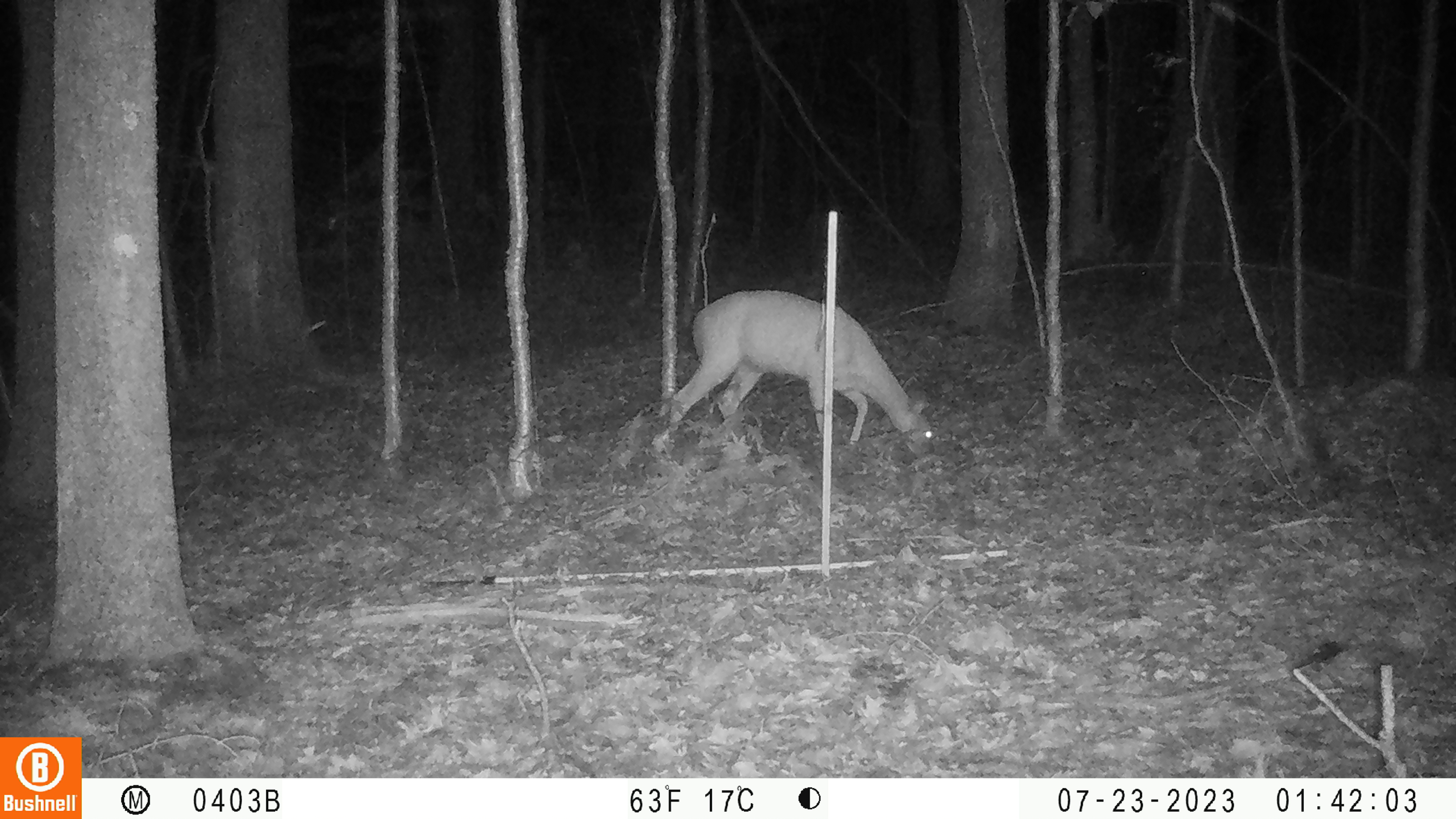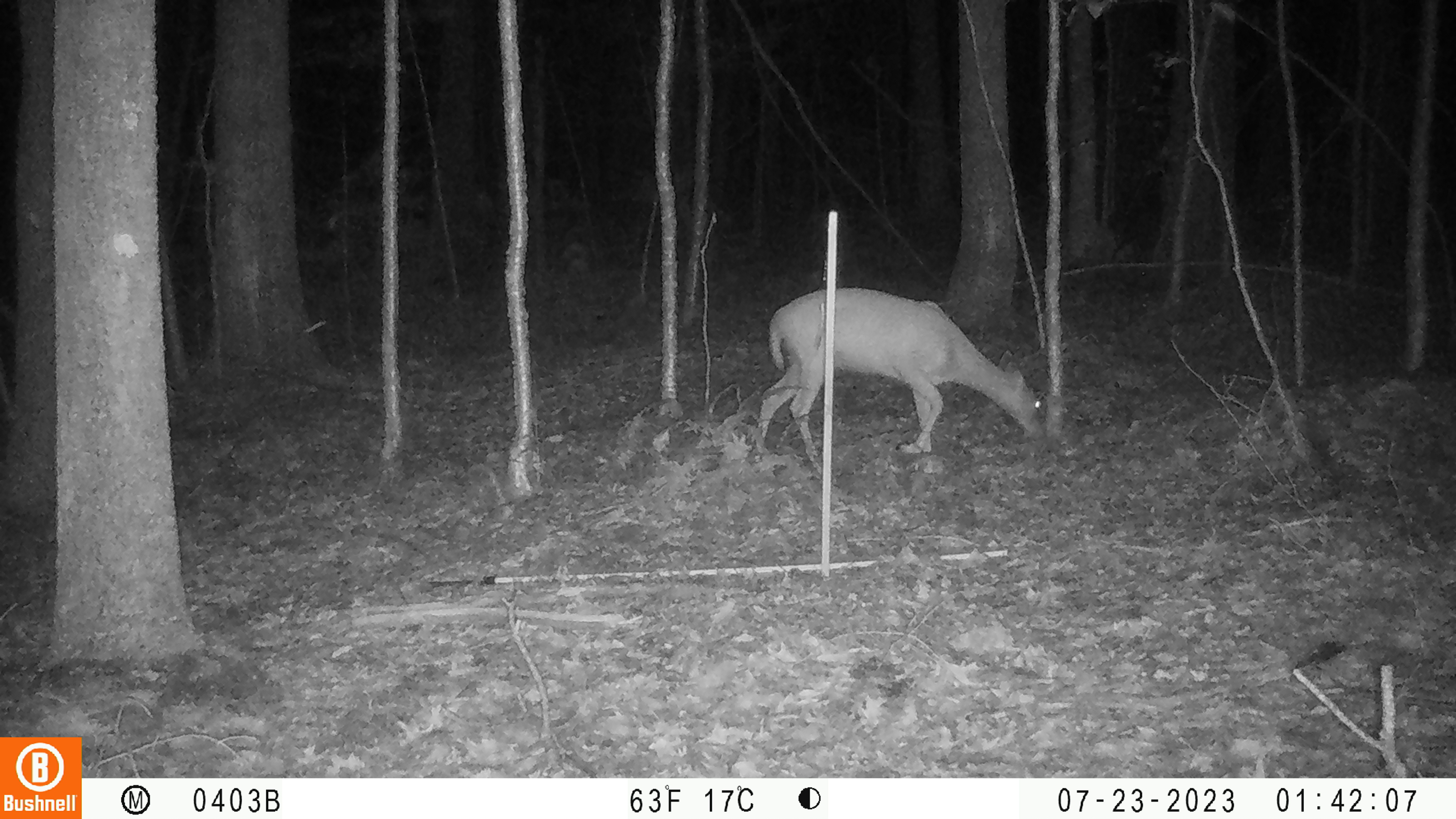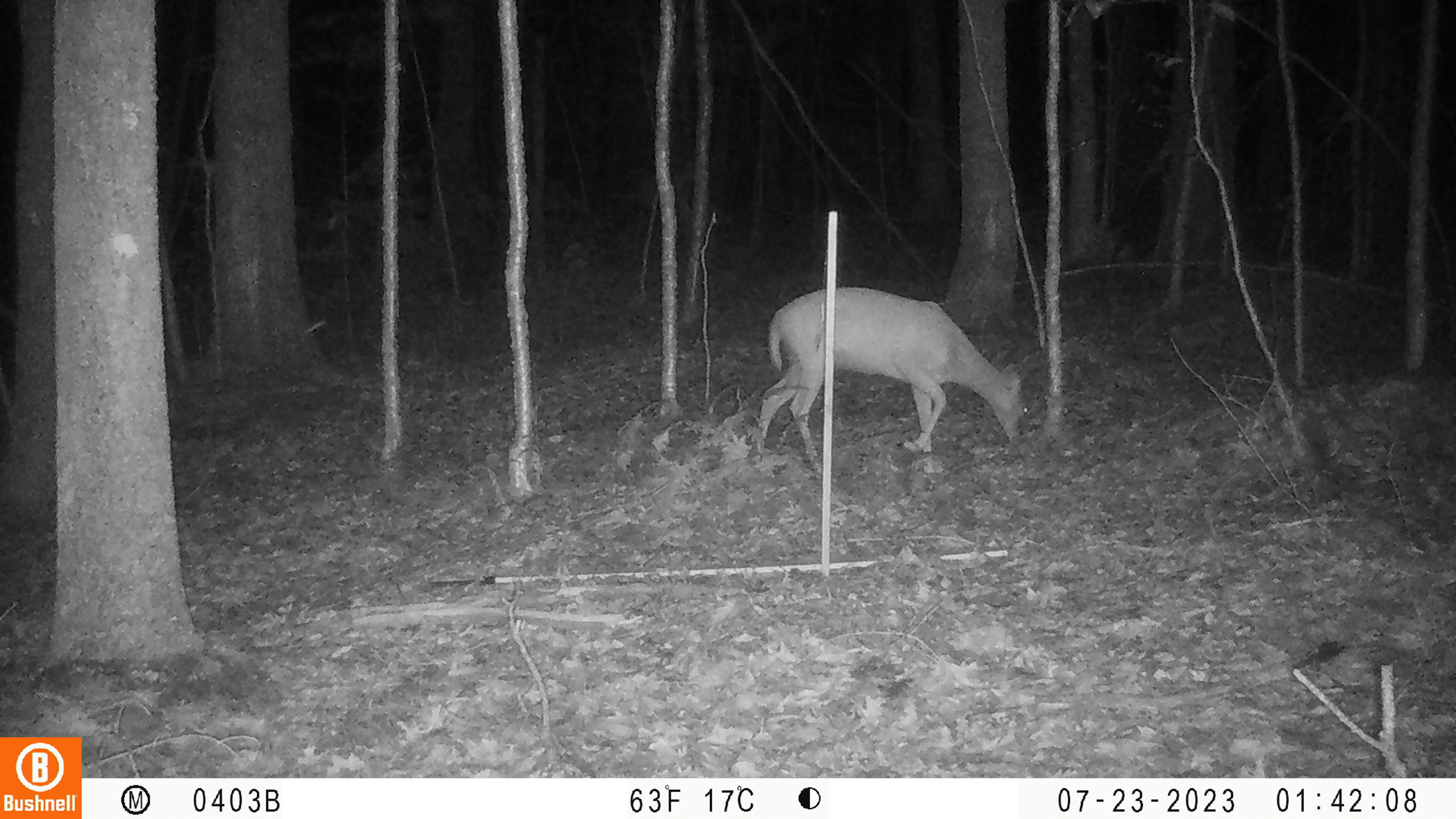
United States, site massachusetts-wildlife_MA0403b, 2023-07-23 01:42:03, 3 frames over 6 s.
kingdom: Animalia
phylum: Chordata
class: Mammalia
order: Artiodactyla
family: Cervidae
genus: Odocoileus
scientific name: Odocoileus virginianus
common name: white-tailed deer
White-tailed deer (Odocoileus virginianus).